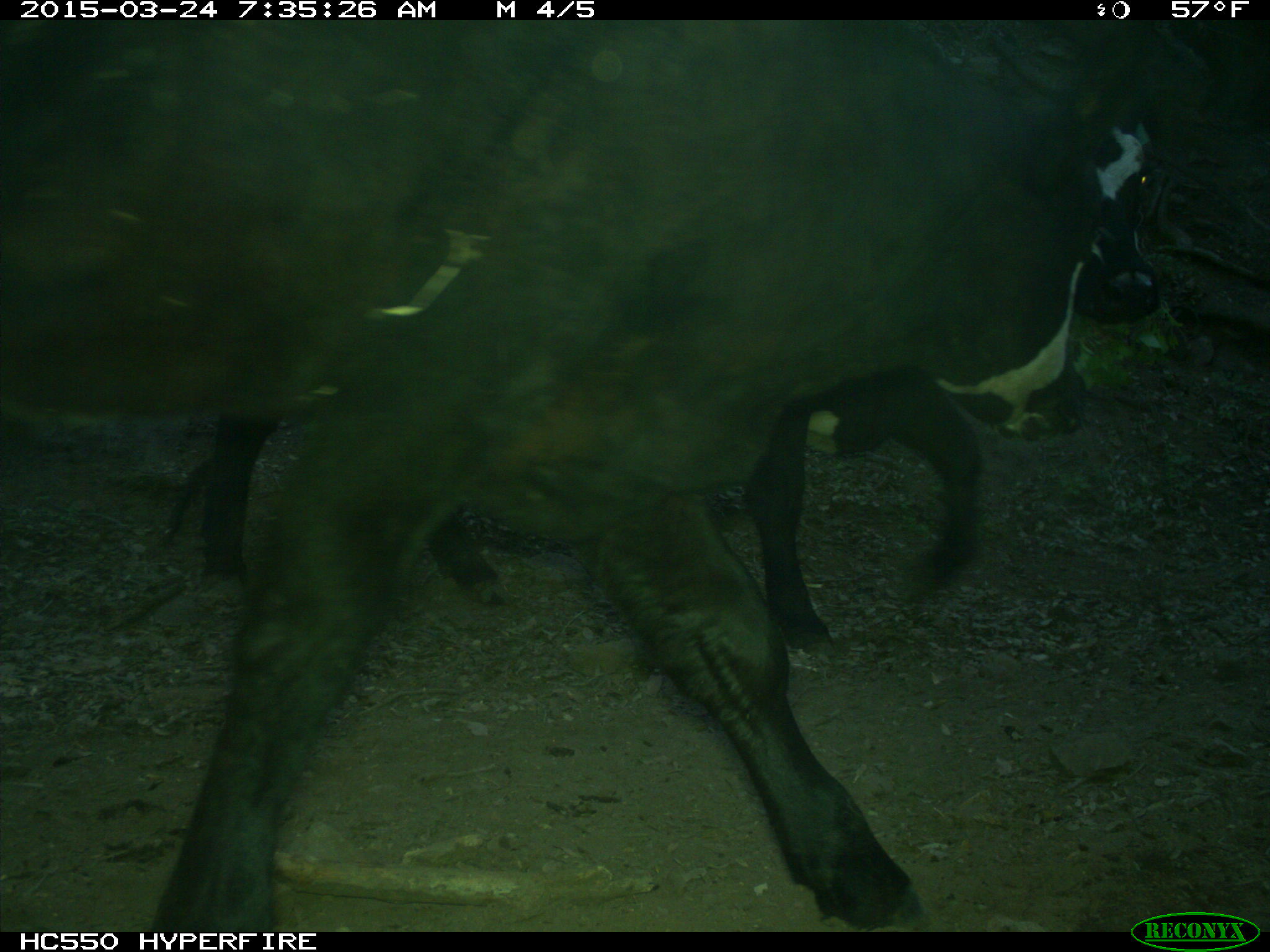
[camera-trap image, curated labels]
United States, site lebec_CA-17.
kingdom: Animalia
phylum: Chordata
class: Mammalia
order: Artiodactyla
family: Bovidae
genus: Bos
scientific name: Bos taurus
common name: domestic cow